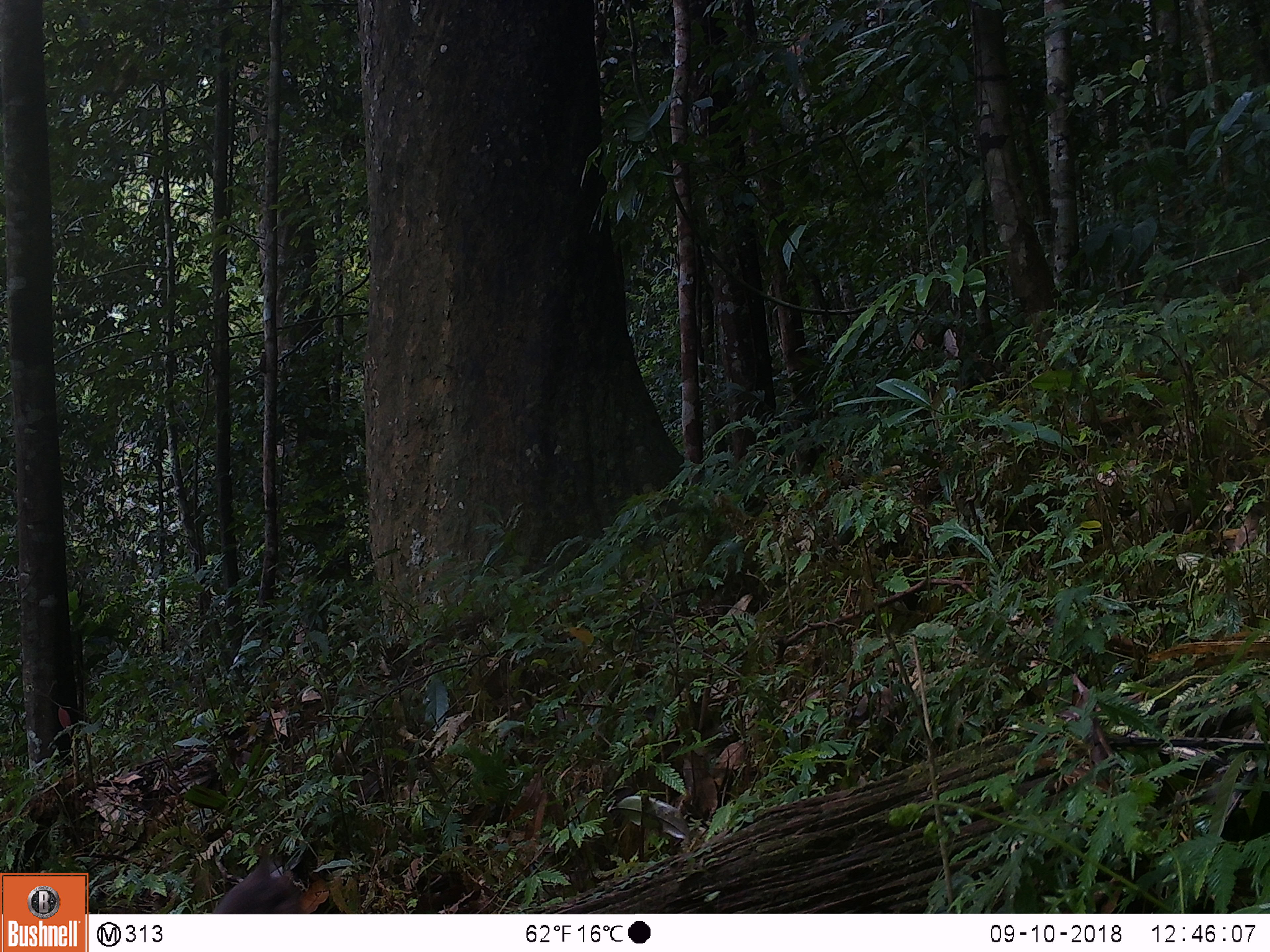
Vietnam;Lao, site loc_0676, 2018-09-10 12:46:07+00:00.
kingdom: Animalia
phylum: Chordata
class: Mammalia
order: Primates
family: Cercopithecidae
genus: Macaca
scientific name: Macaca arctoides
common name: stump-tailed macaque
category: stump tailed macaque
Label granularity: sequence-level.